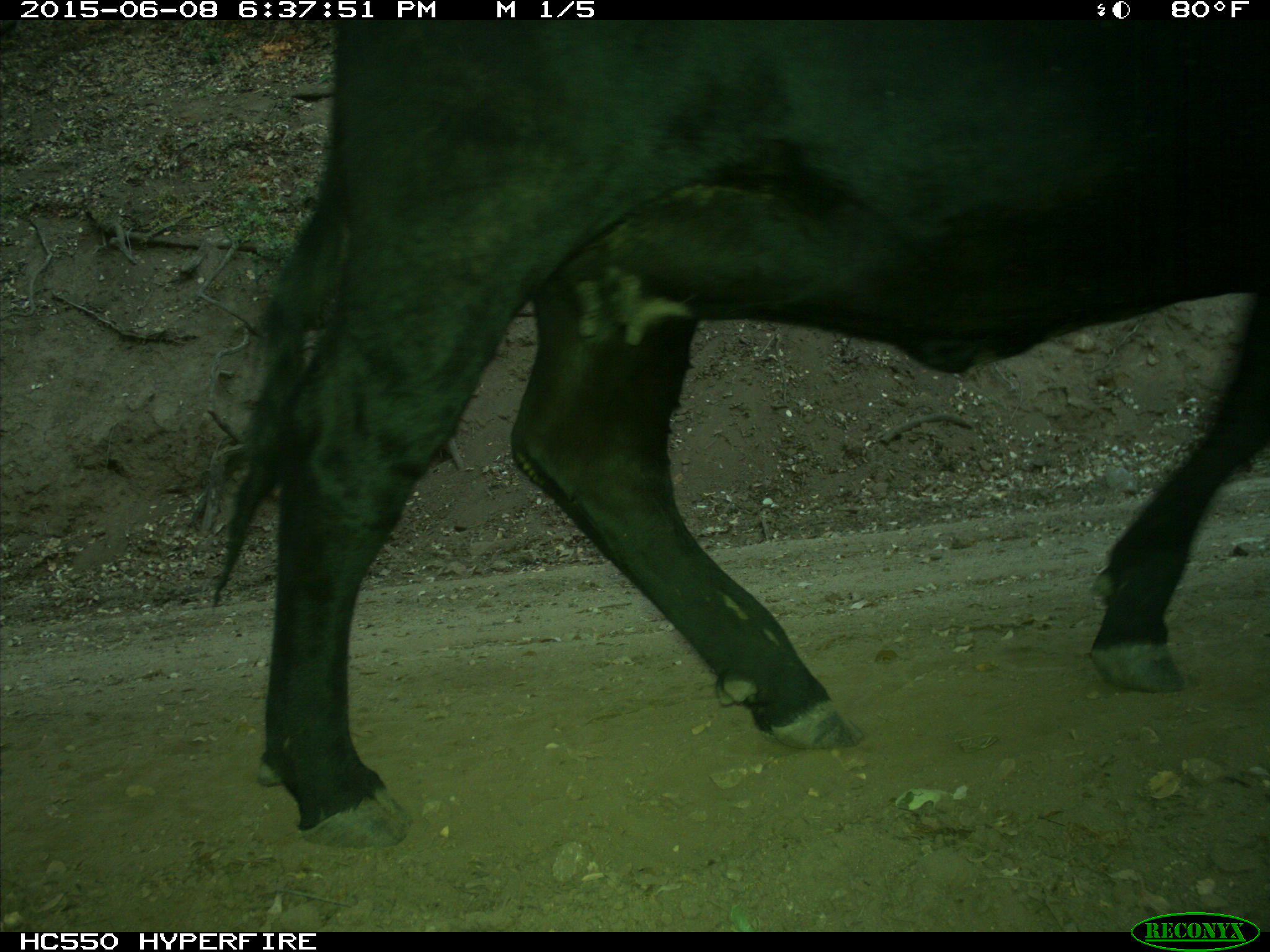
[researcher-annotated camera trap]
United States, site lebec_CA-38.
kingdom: Animalia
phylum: Chordata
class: Mammalia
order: Artiodactyla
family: Bovidae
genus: Bos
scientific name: Bos taurus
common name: domestic cow